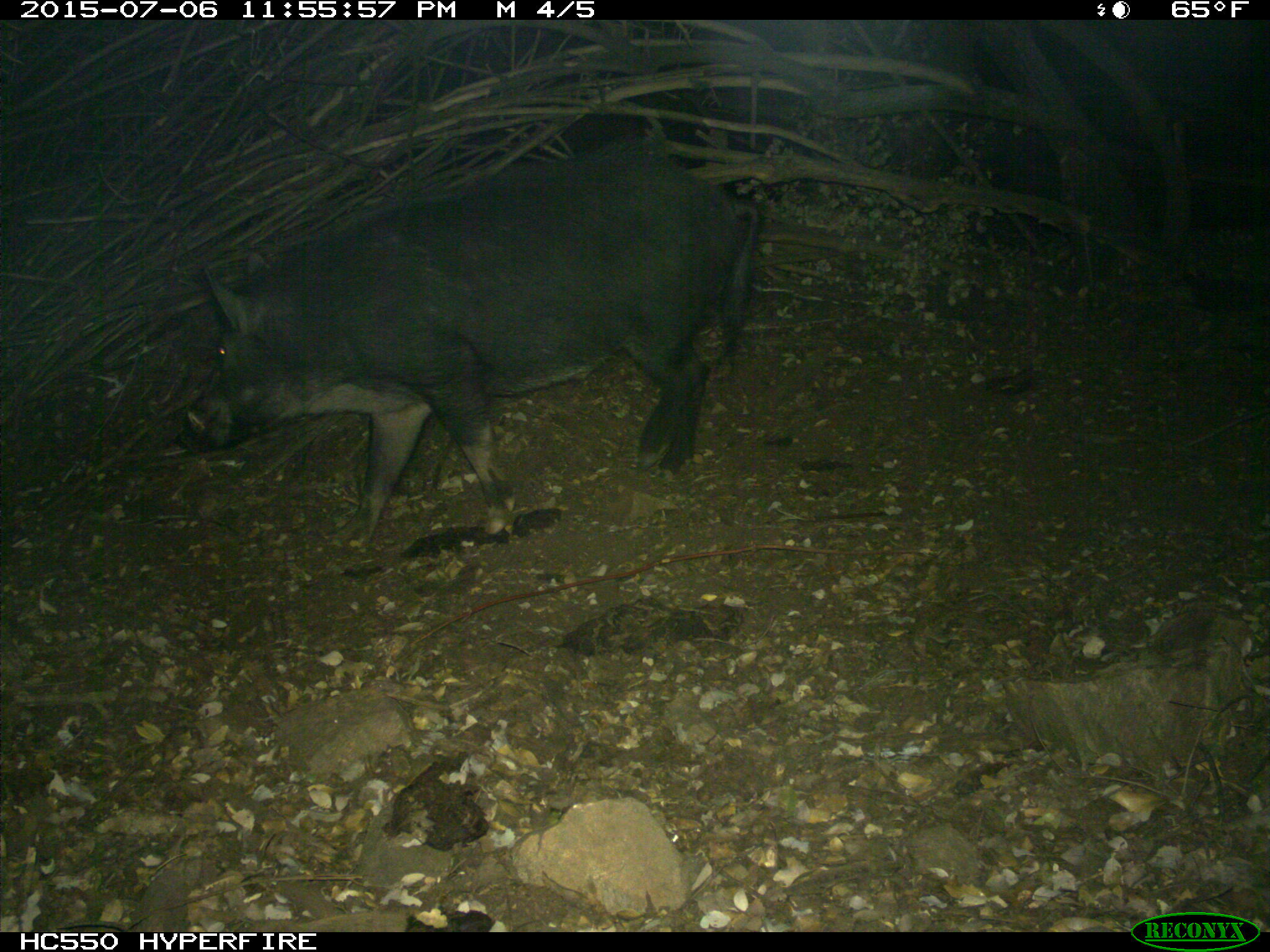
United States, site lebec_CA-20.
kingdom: Animalia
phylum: Chordata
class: Mammalia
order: Artiodactyla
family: Suidae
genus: Sus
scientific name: Sus scrofa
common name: wild boar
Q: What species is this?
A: Sus scrofa (wild boar).